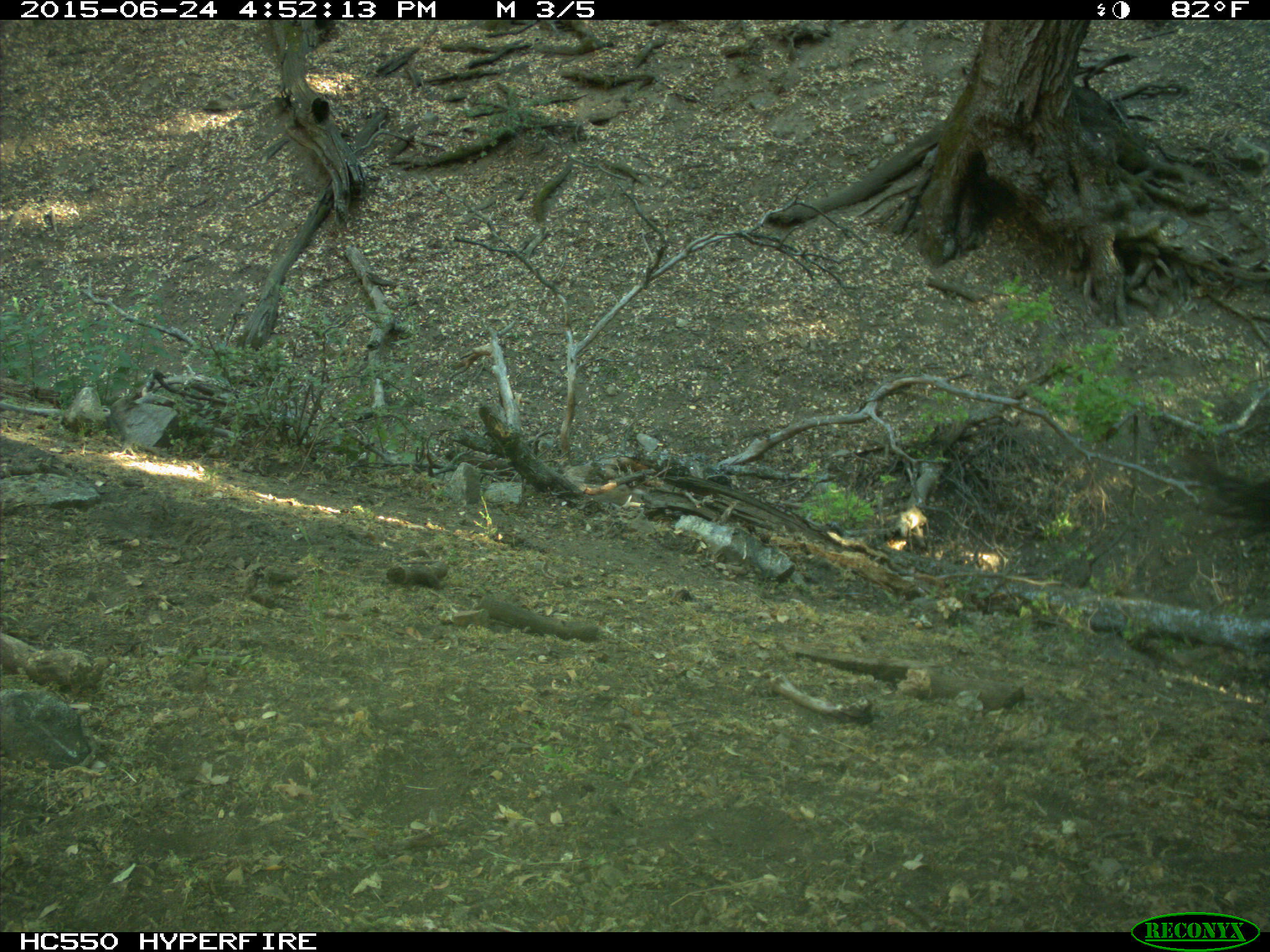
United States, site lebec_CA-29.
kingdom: Animalia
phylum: Chordata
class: Mammalia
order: Artiodactyla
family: Bovidae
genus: Bos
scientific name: Bos taurus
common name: domestic cow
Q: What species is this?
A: Bos taurus (domestic cow).